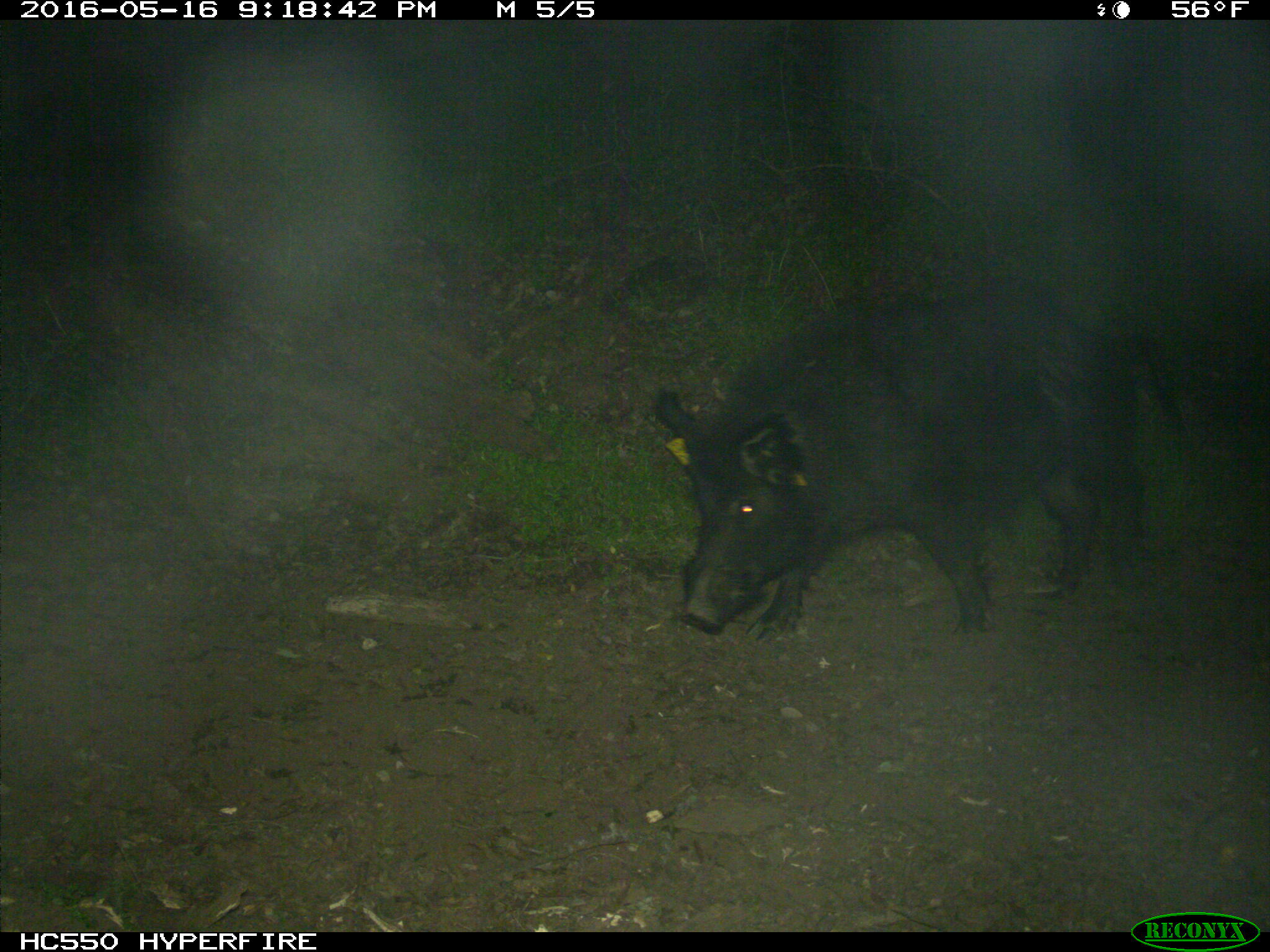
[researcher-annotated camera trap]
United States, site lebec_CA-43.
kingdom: Animalia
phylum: Chordata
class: Mammalia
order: Artiodactyla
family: Suidae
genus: Sus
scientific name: Sus scrofa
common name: wild boar